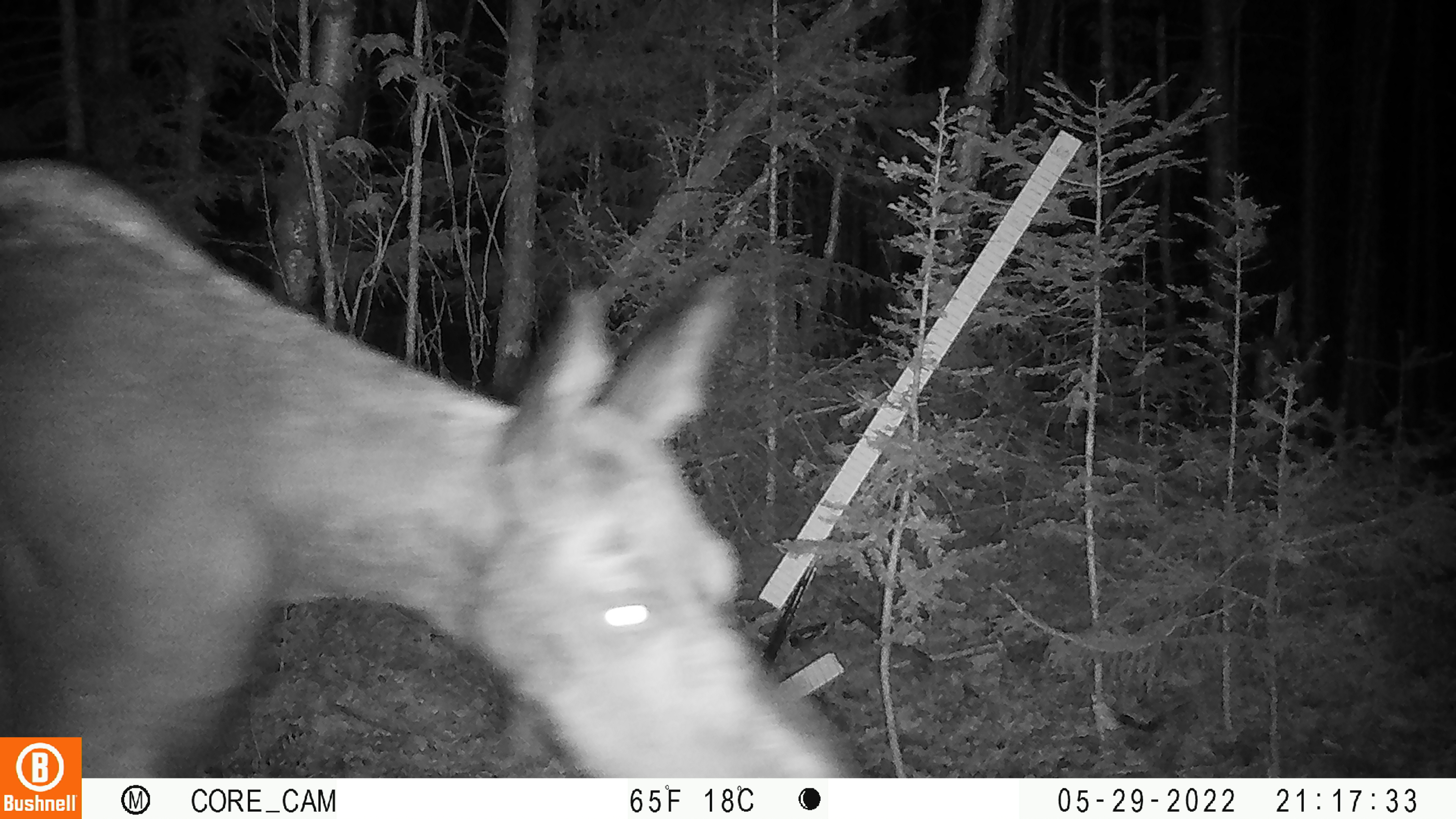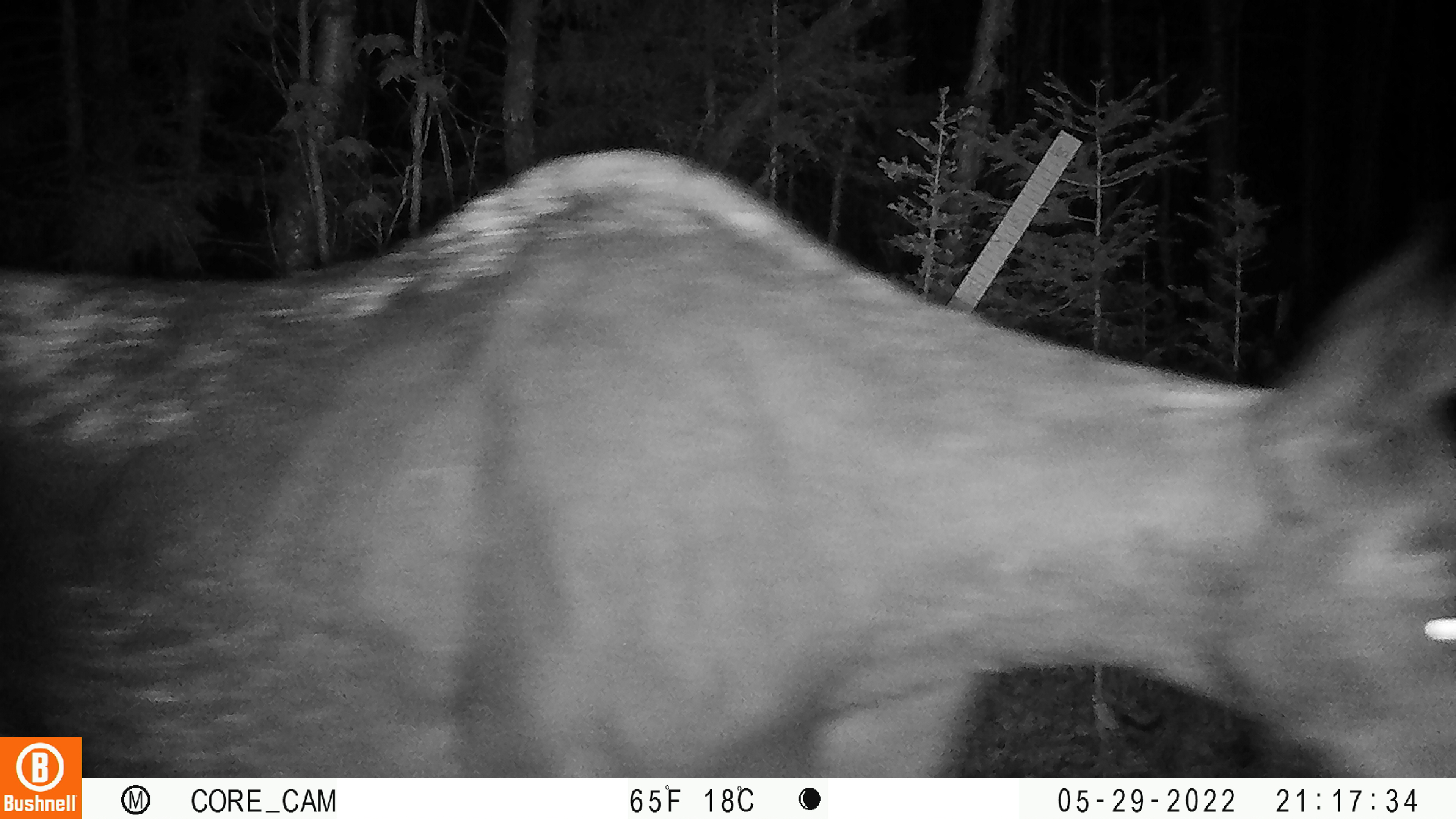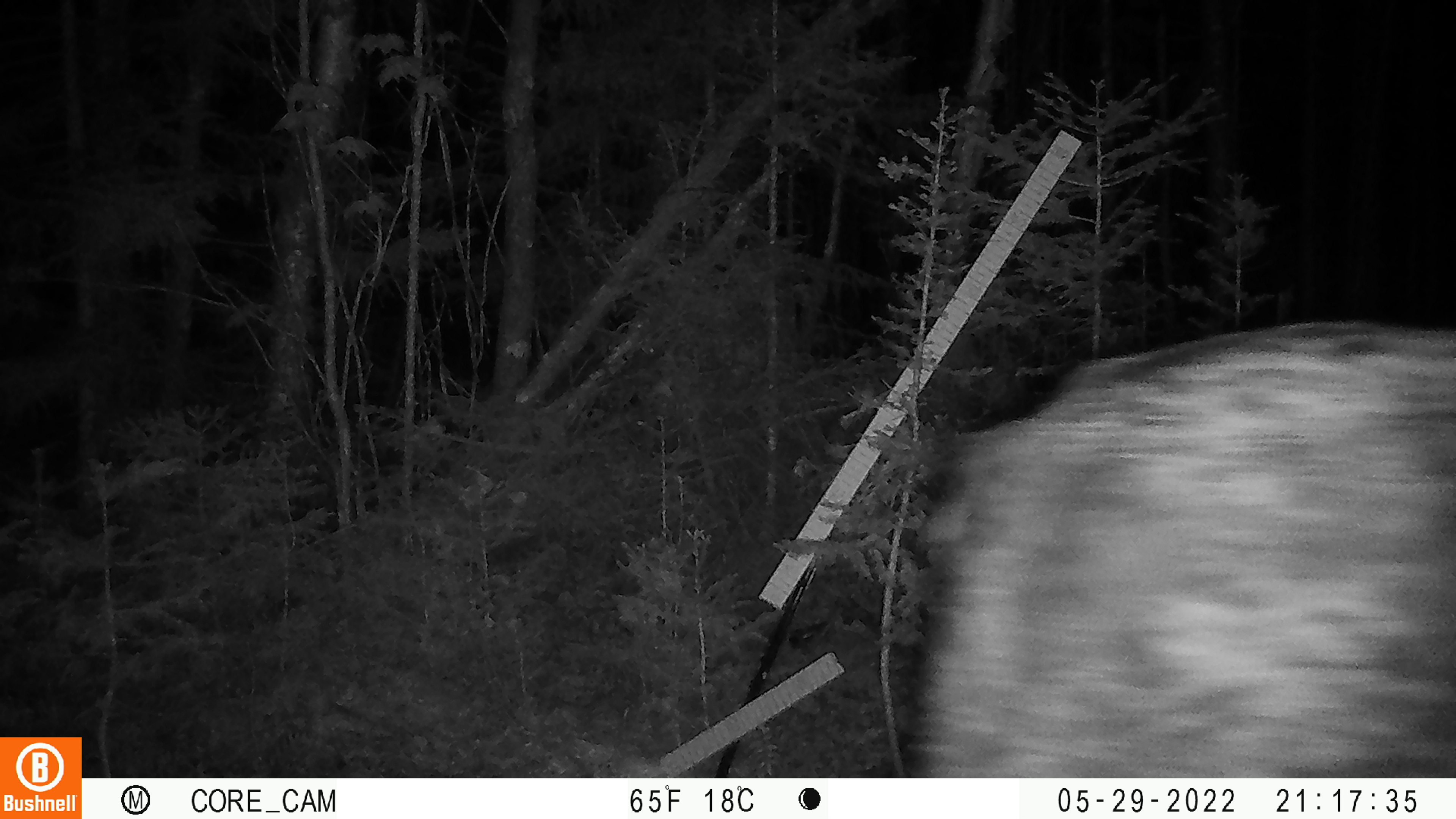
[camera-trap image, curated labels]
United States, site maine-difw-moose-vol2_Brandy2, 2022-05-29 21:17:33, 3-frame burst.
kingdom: Animalia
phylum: Chordata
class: Mammalia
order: Artiodactyla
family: Cervidae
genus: Alces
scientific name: Alces alces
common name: moose